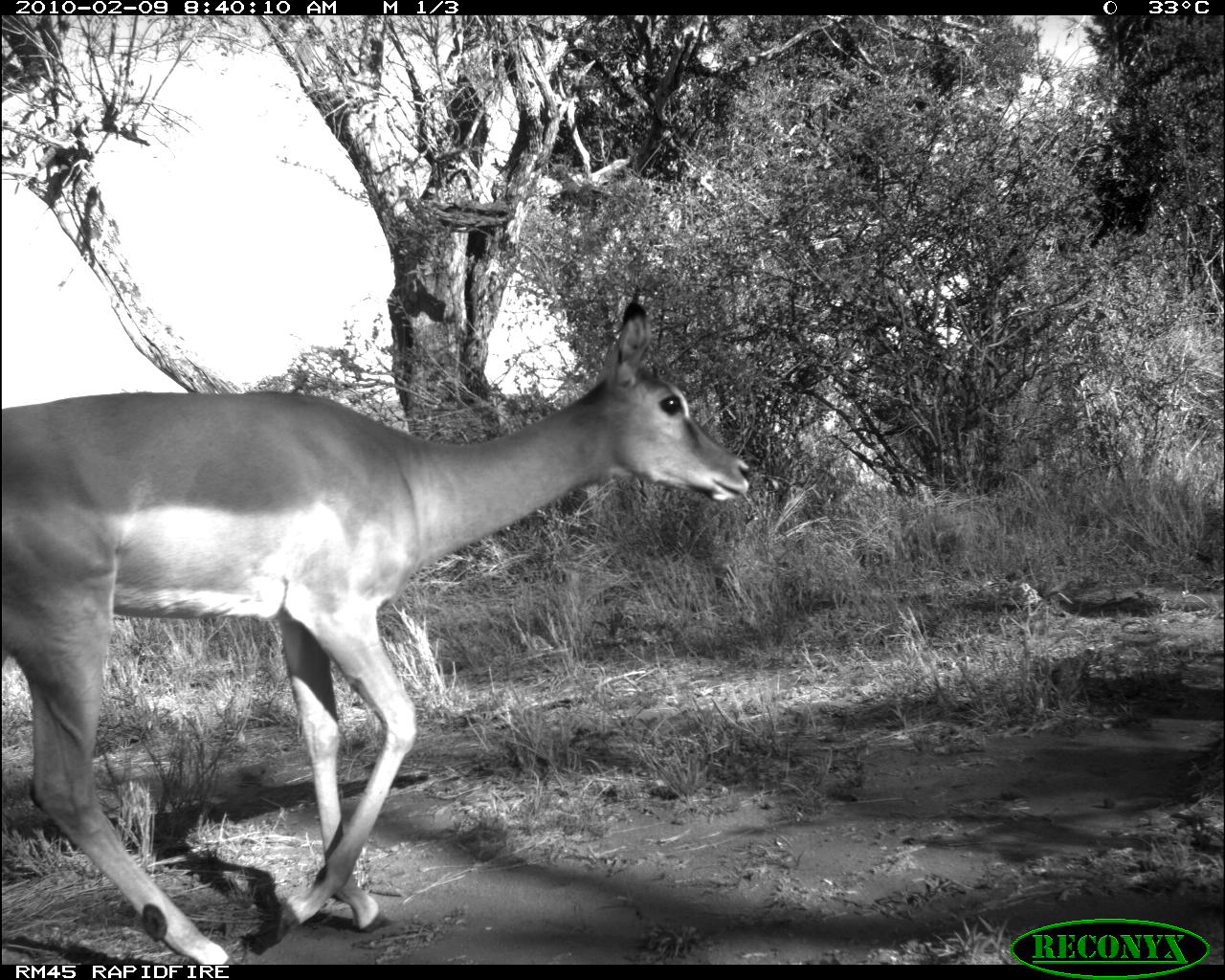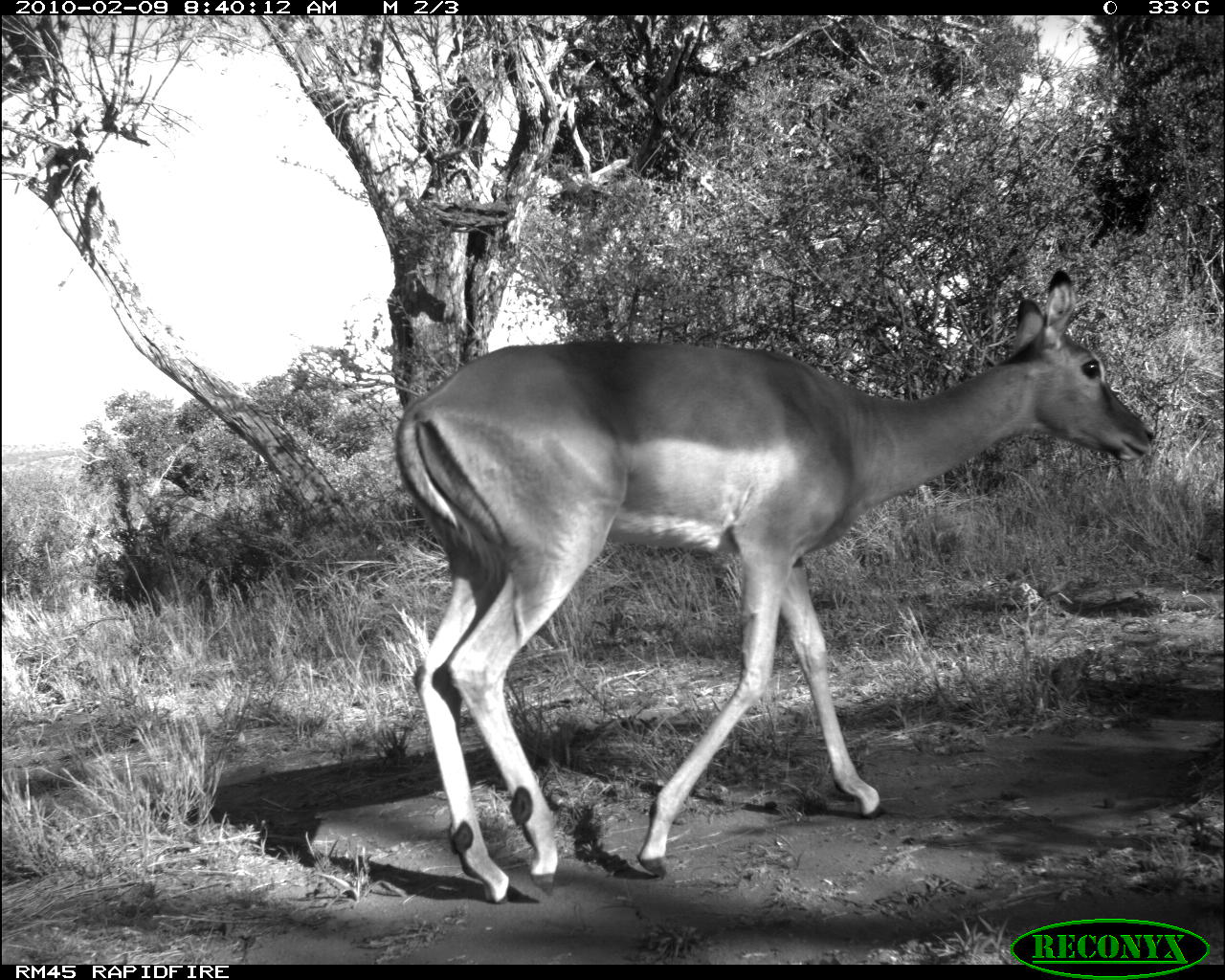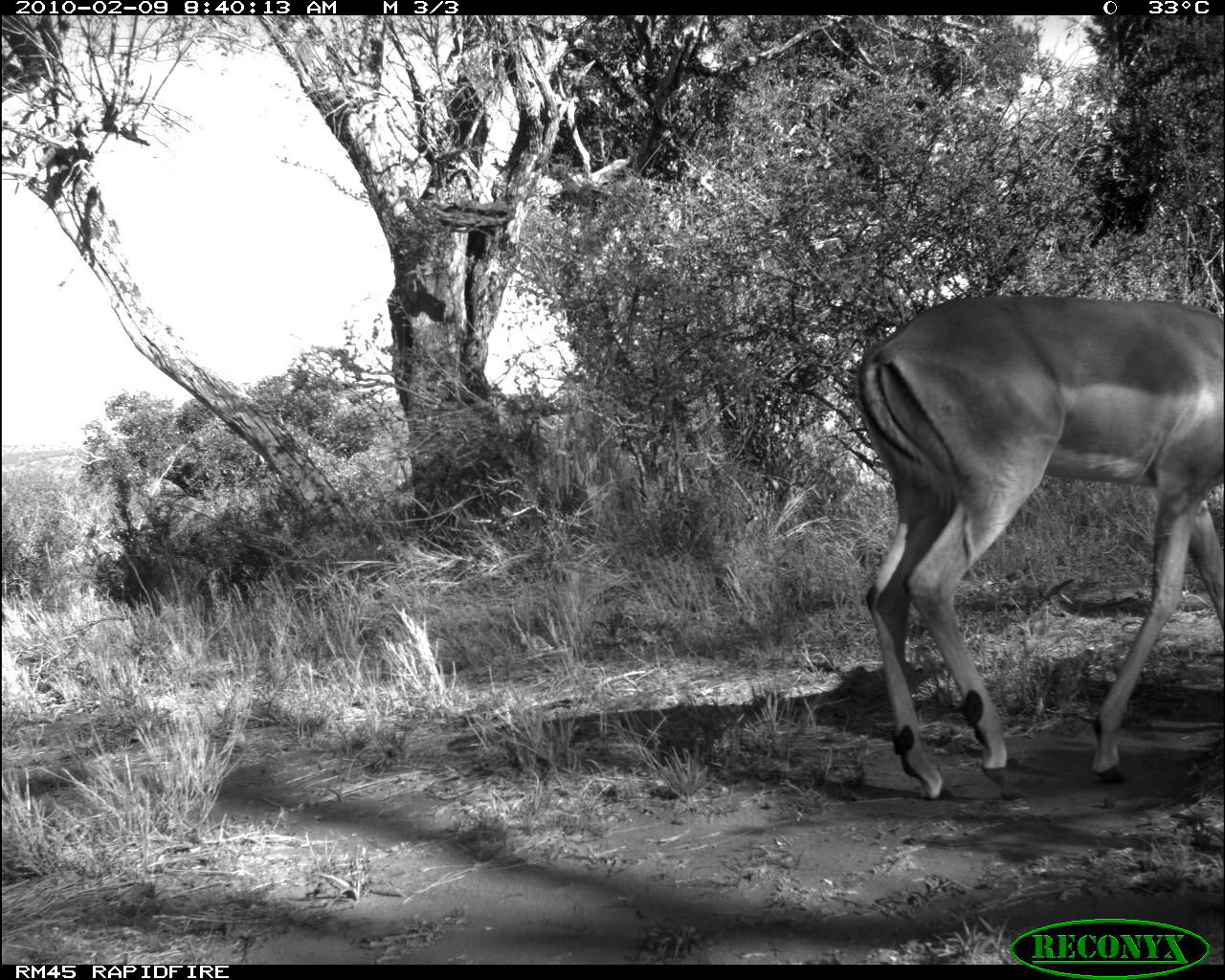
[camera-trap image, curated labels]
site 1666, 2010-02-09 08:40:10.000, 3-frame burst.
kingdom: Animalia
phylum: Chordata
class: Mammalia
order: Artiodactyla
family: Bovidae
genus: Aepyceros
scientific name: Aepyceros melampus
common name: impala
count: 1